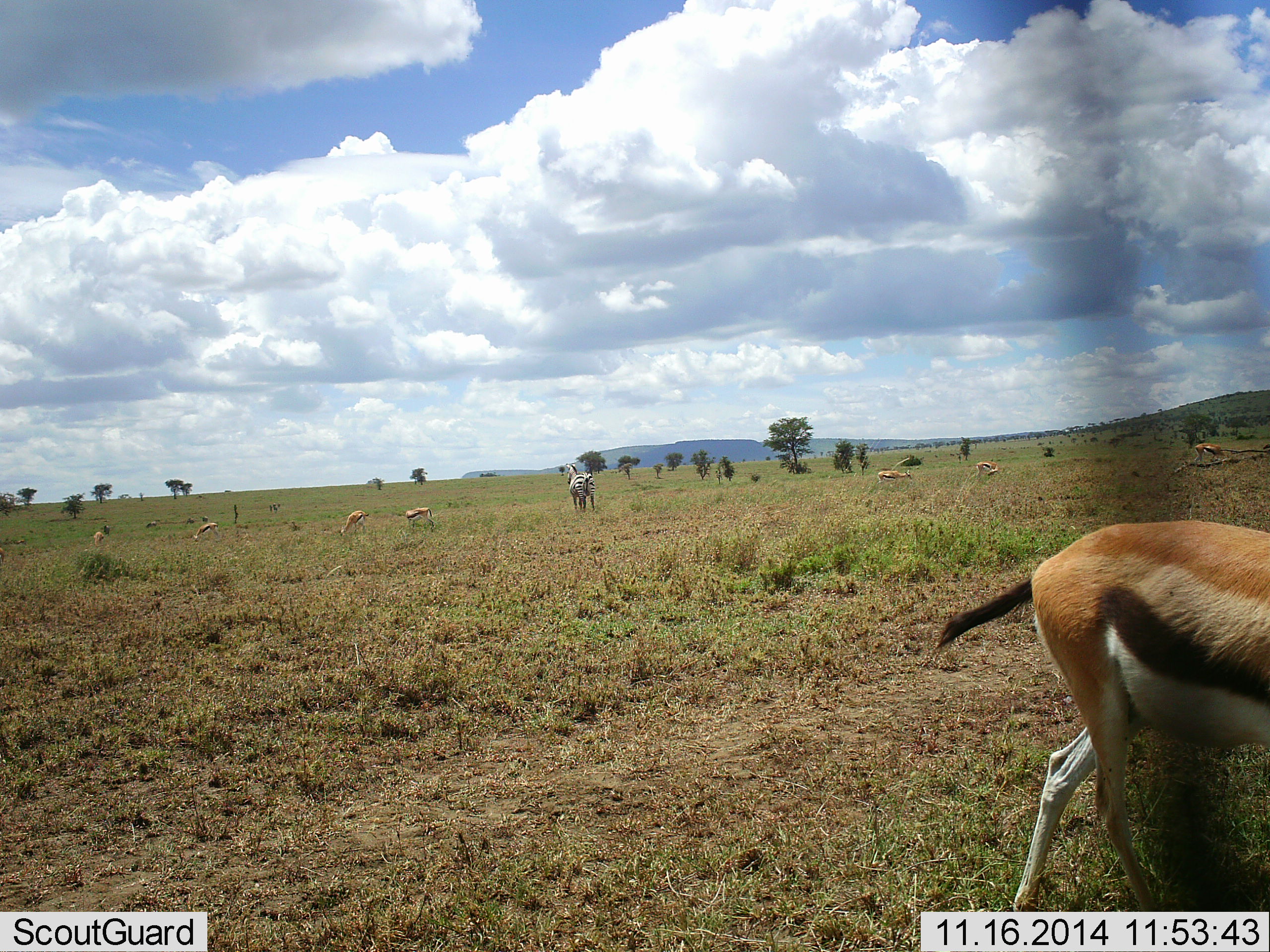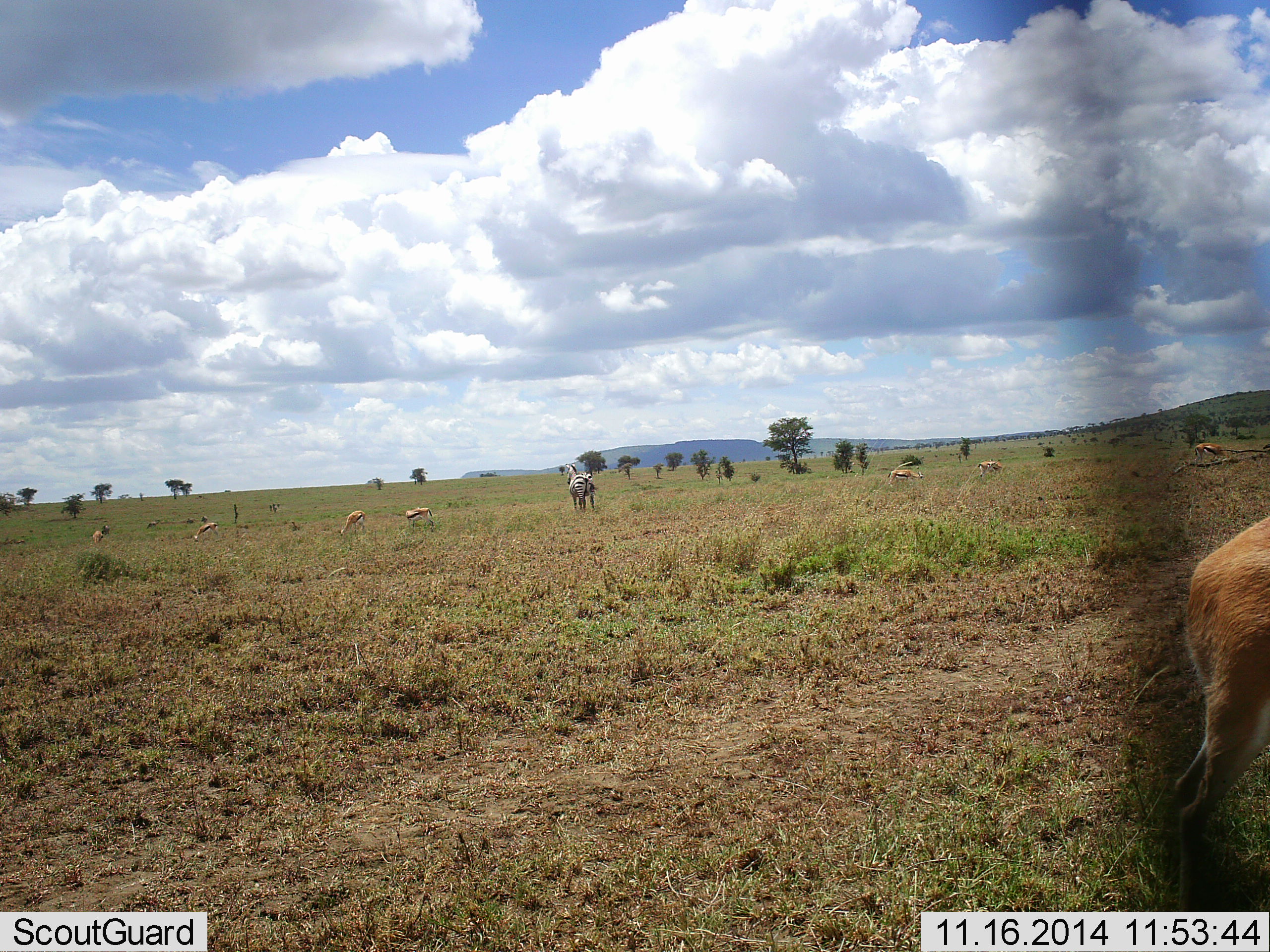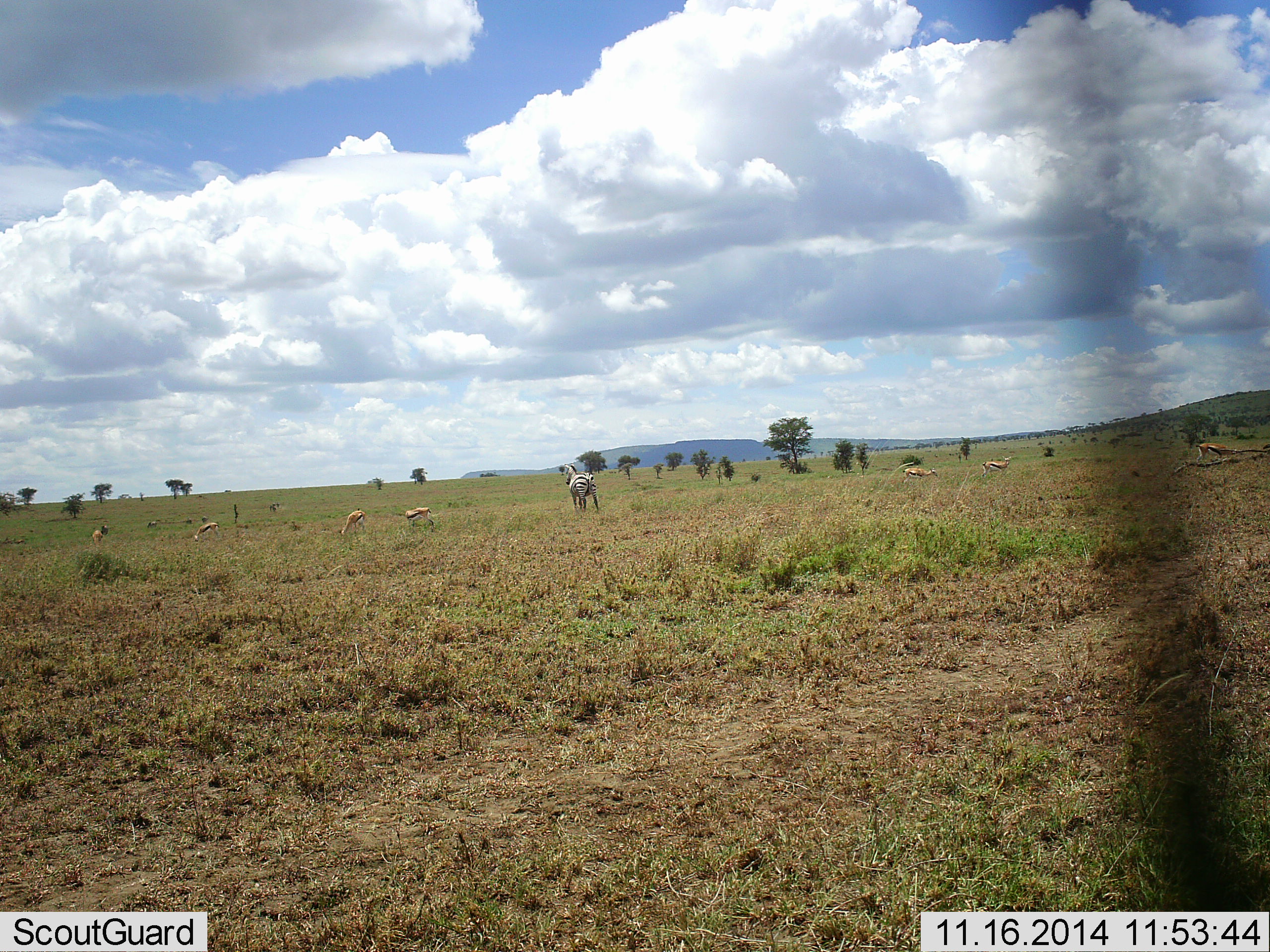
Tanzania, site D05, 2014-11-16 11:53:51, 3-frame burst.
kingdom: Animalia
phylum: Chordata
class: Mammalia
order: Artiodactyla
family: Bovidae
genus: Eudorcas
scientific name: Eudorcas thomsonii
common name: thomson's gazelle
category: gazellethomsons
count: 8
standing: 64%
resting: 0%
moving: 64%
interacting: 0%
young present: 9%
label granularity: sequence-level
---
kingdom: Animalia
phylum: Chordata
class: Mammalia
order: Perissodactyla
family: Equidae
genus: Equus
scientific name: Equus quagga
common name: plains zebra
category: zebra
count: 1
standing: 82%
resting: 0%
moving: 18%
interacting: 0%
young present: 0%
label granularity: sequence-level